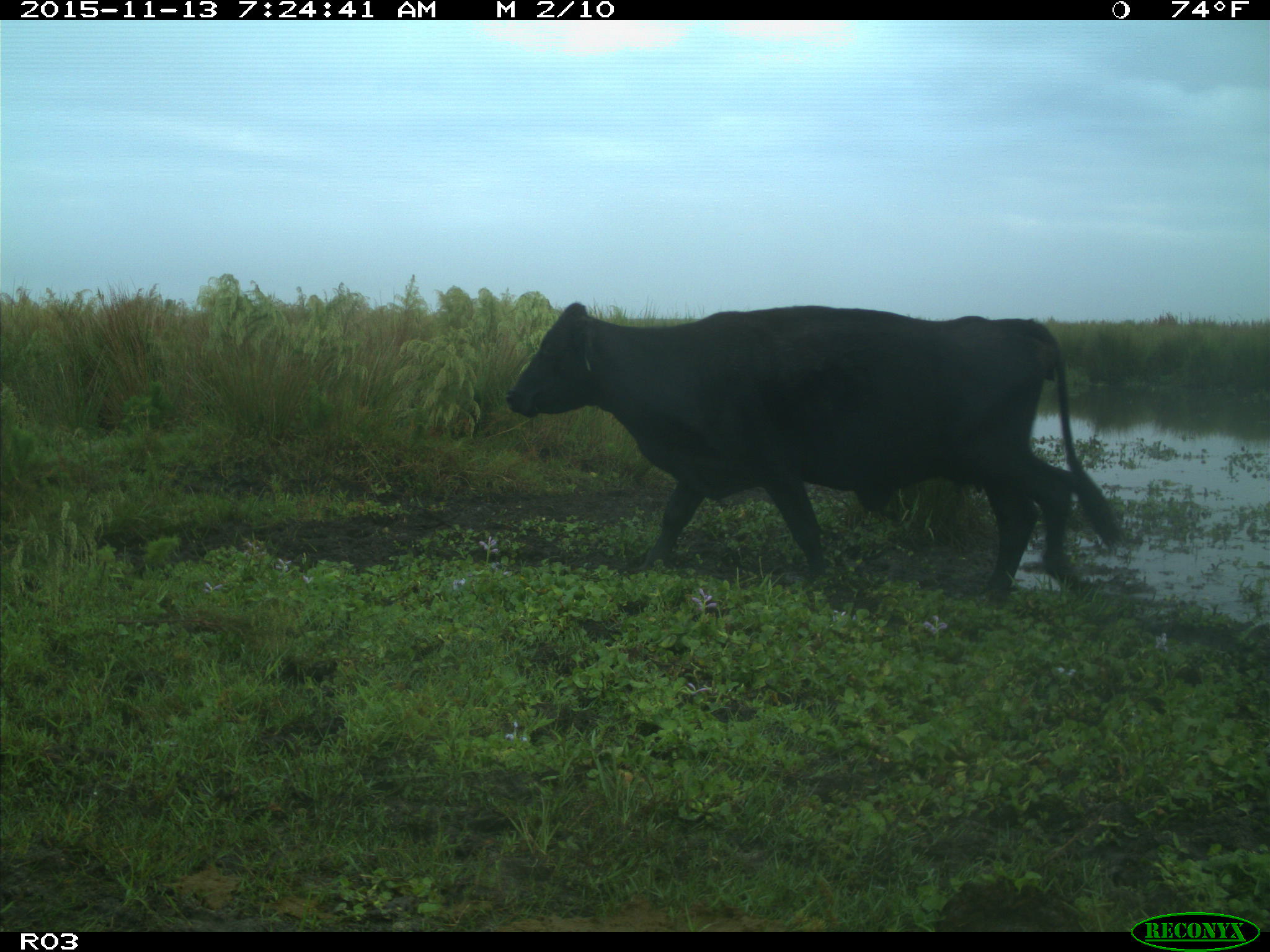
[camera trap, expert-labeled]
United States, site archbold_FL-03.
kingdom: Animalia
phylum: Chordata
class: Mammalia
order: Artiodactyla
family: Bovidae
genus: Bos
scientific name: Bos taurus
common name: domestic cow